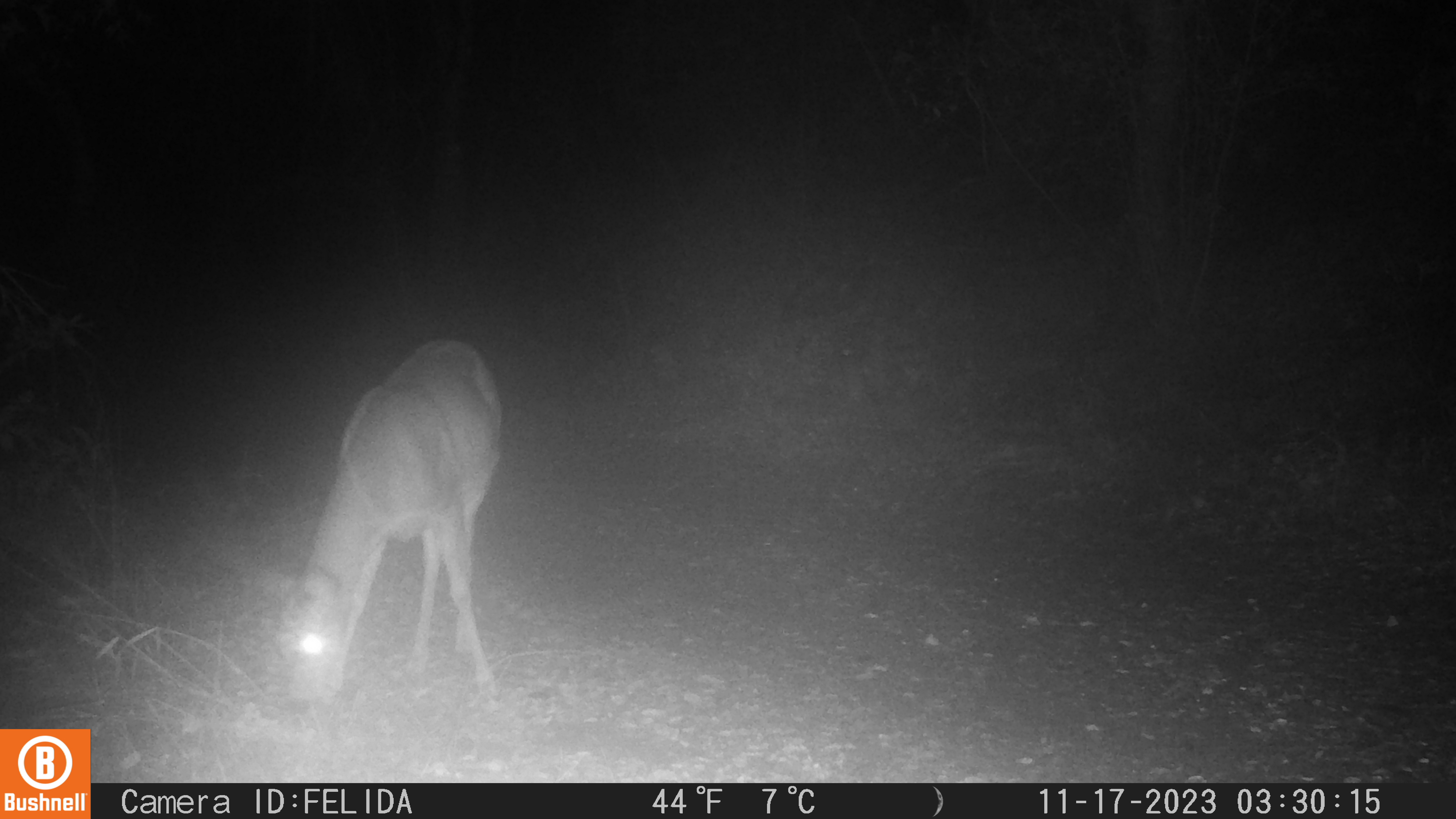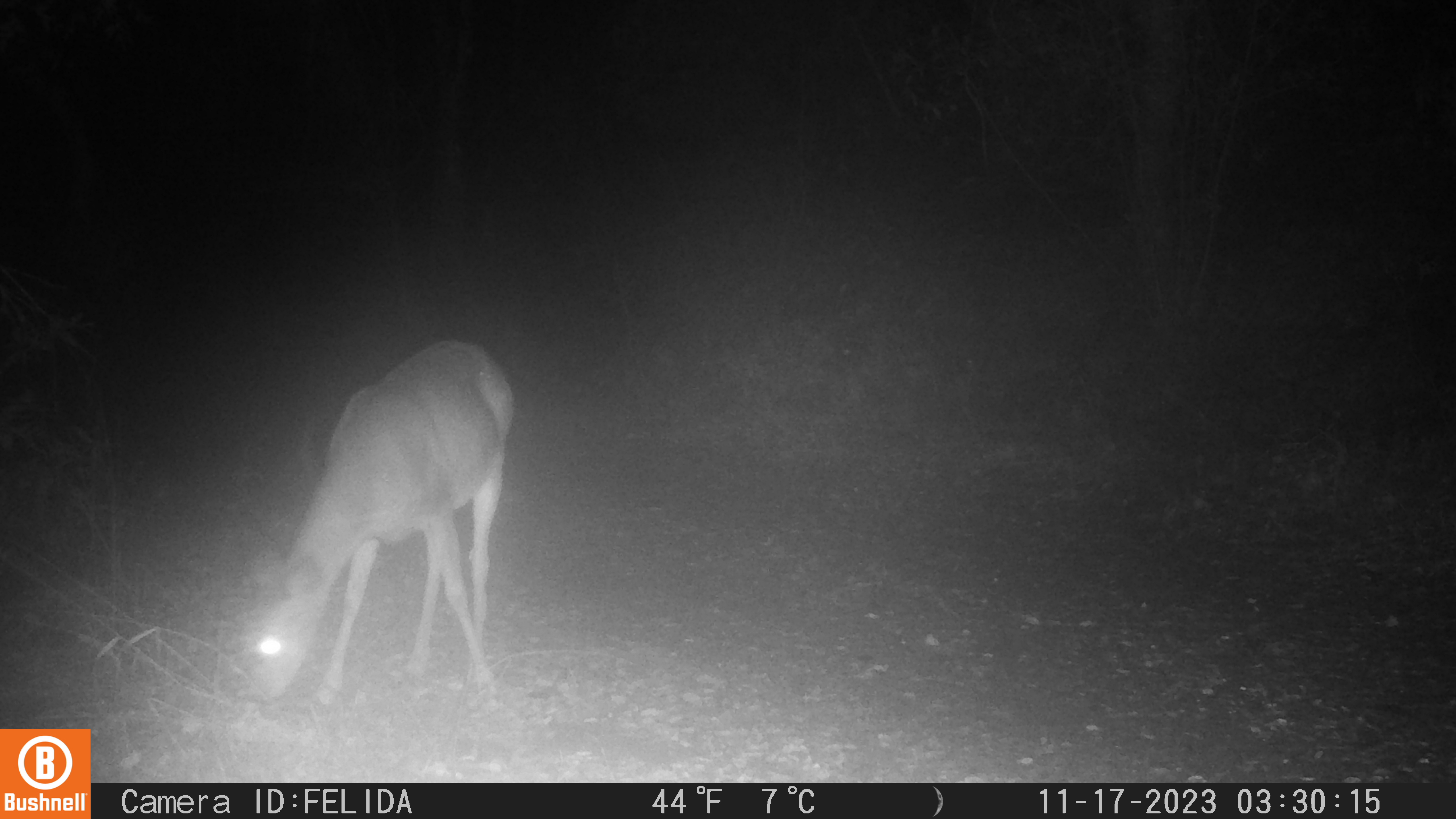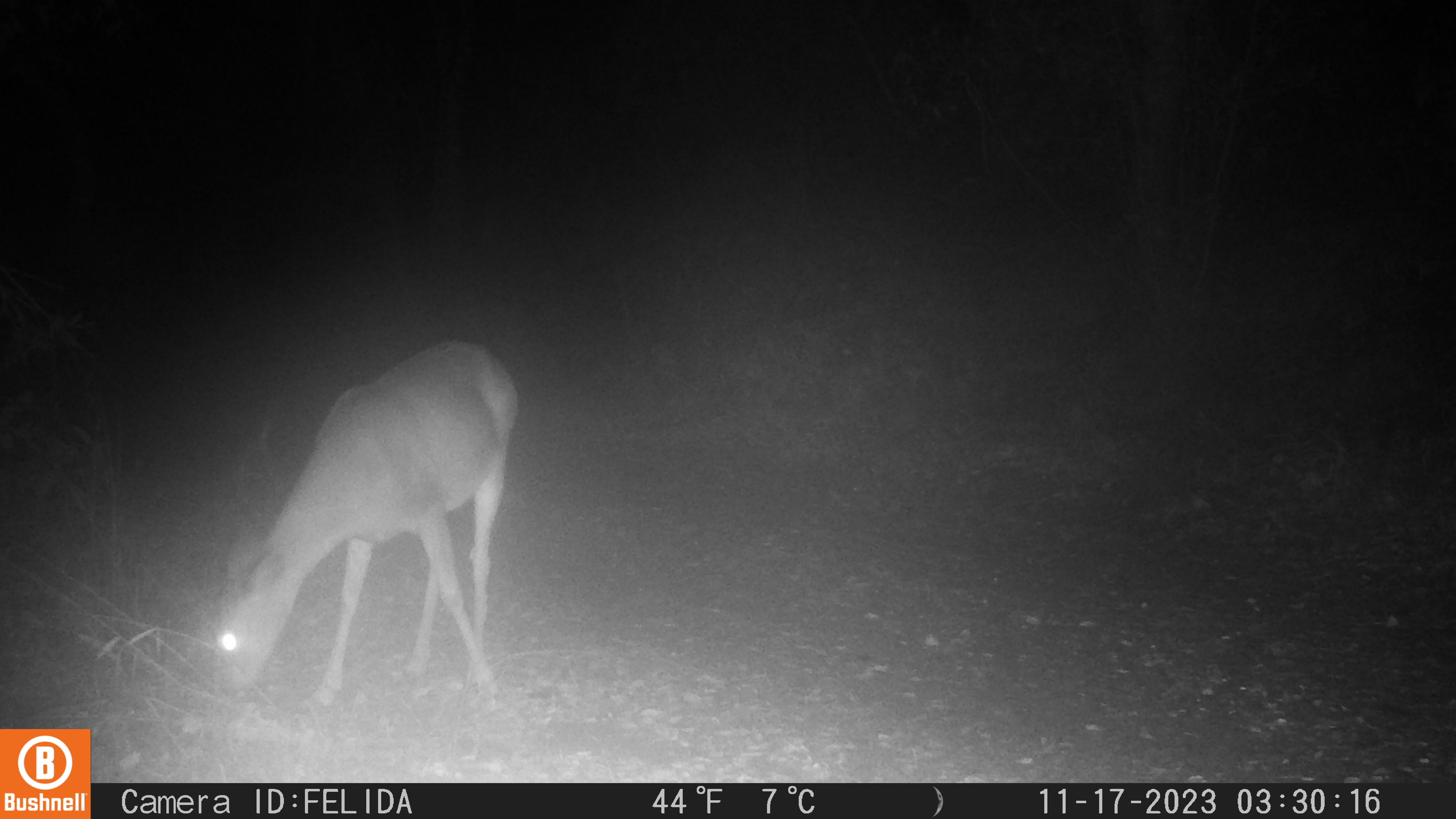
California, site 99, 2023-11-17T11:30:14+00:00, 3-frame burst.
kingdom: Animalia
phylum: Chordata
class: Mammalia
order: Artiodactyla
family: Cervidae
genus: Odocoileus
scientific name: Odocoileus hemionus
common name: mule deer